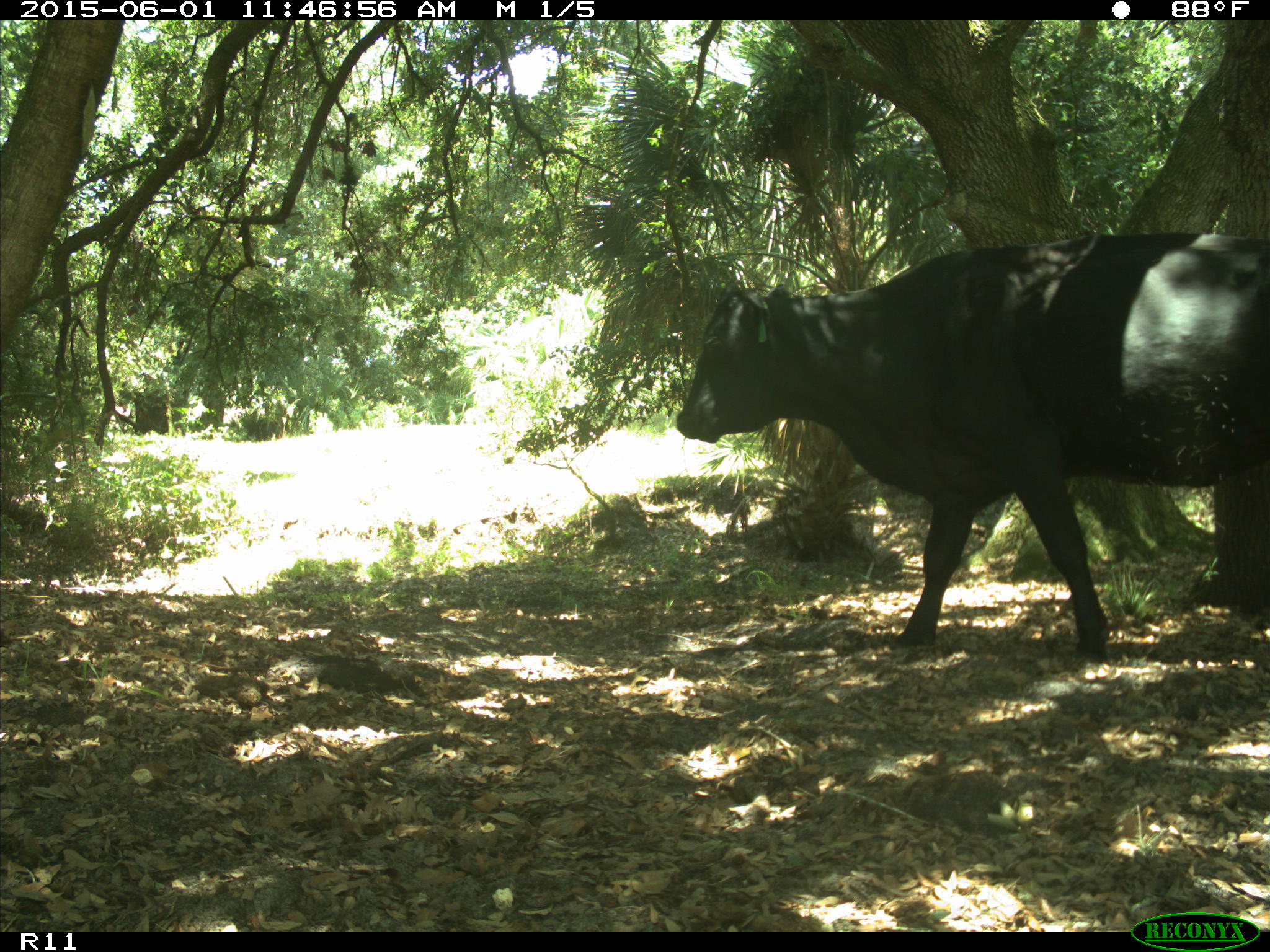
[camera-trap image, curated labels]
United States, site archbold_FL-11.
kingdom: Animalia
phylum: Chordata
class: Mammalia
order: Artiodactyla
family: Bovidae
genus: Bos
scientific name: Bos taurus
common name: domestic cow